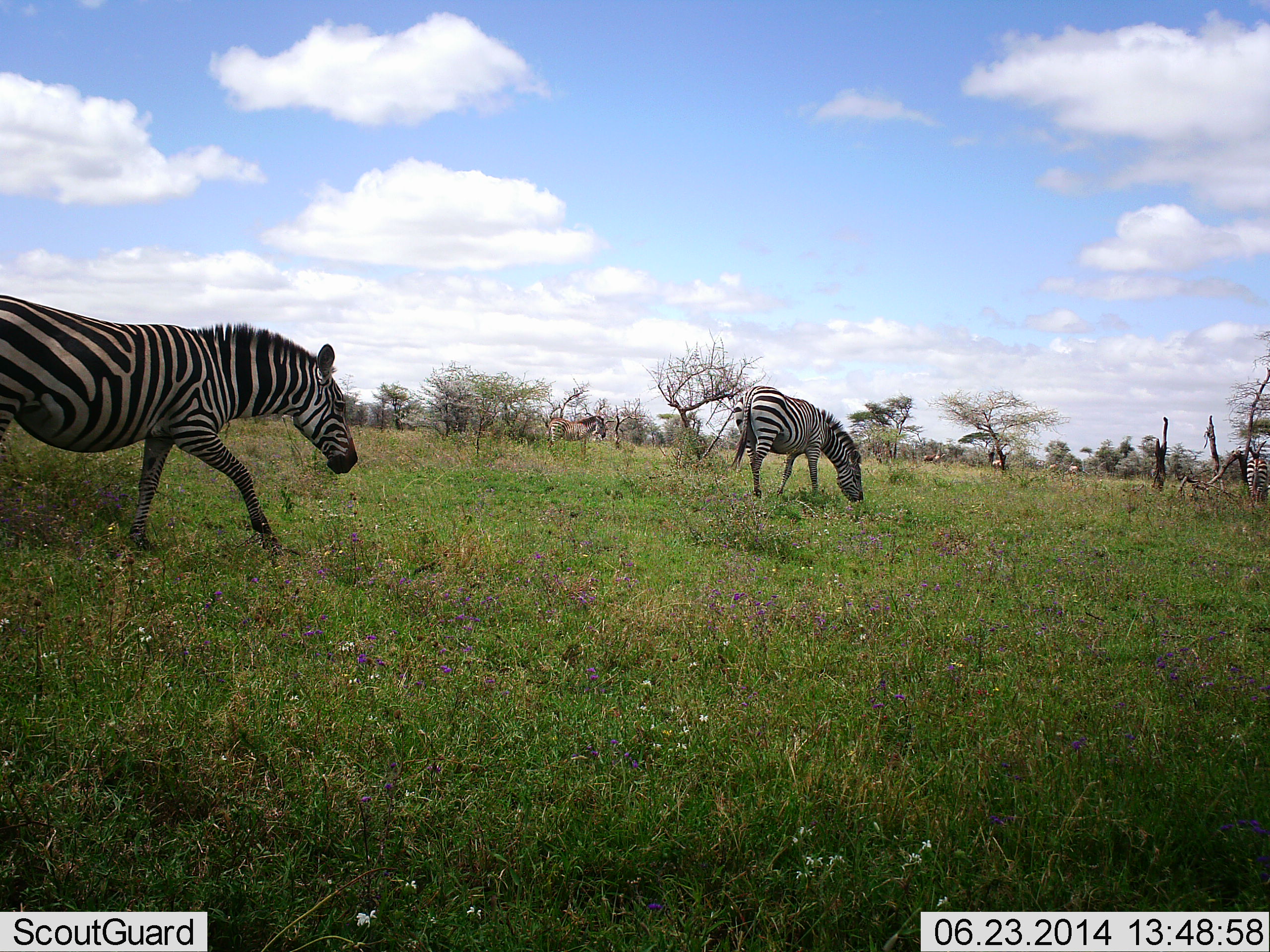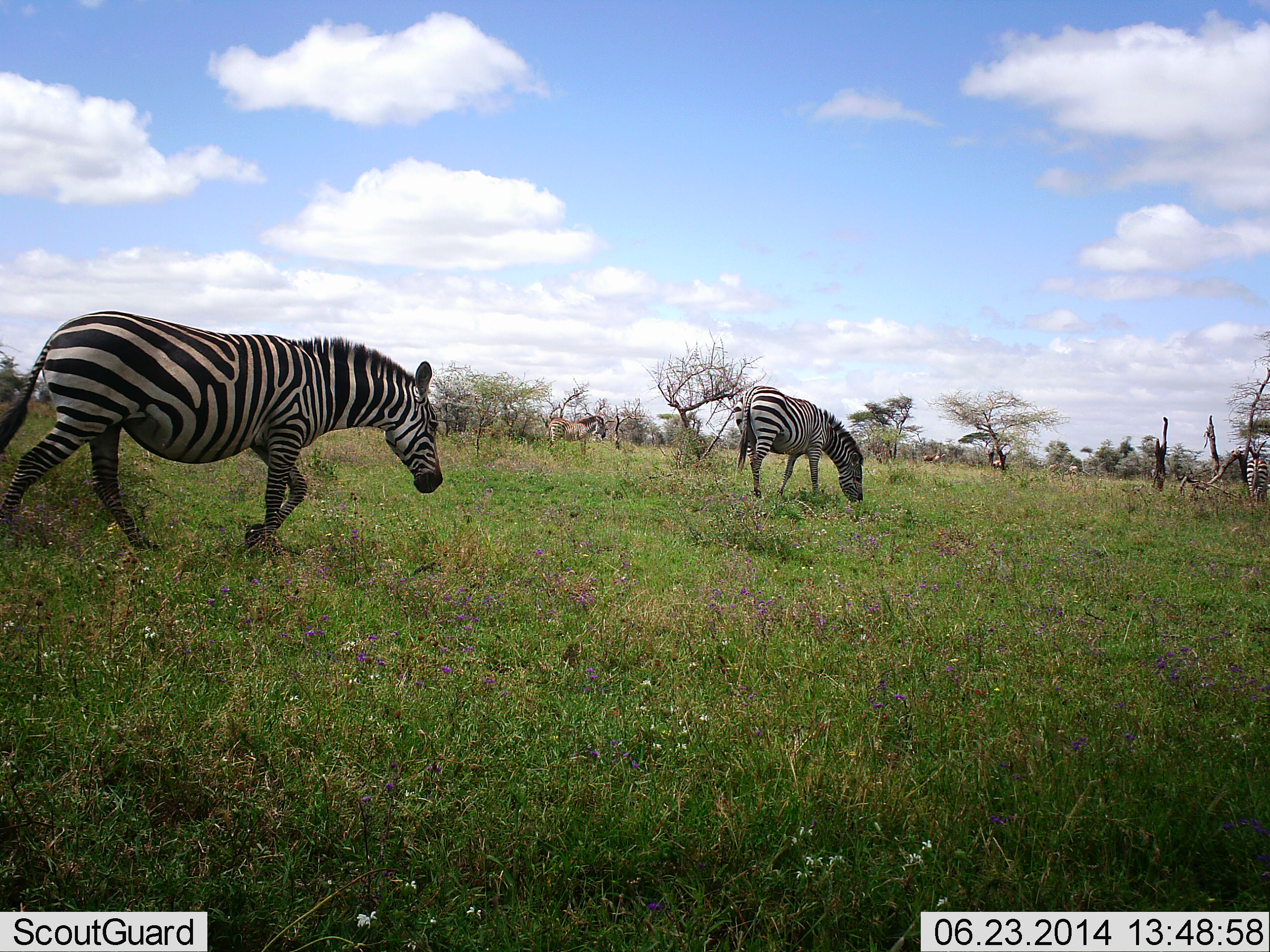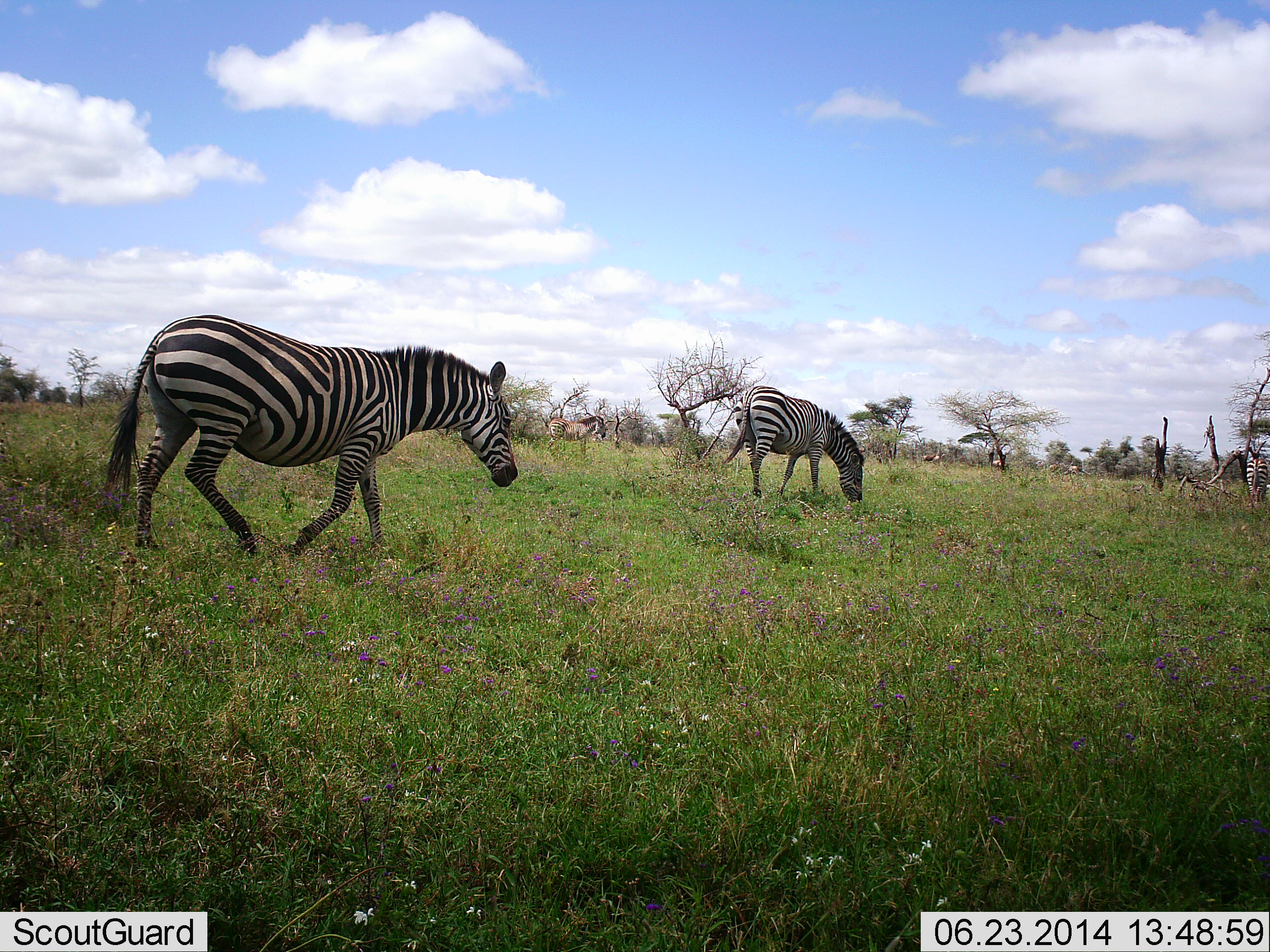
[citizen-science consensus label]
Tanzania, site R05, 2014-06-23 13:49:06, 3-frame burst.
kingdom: Animalia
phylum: Chordata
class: Mammalia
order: Perissodactyla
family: Equidae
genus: Equus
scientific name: Equus quagga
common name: plains zebra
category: zebra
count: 3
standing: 50%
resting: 10%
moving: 90%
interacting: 0%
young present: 0%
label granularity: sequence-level